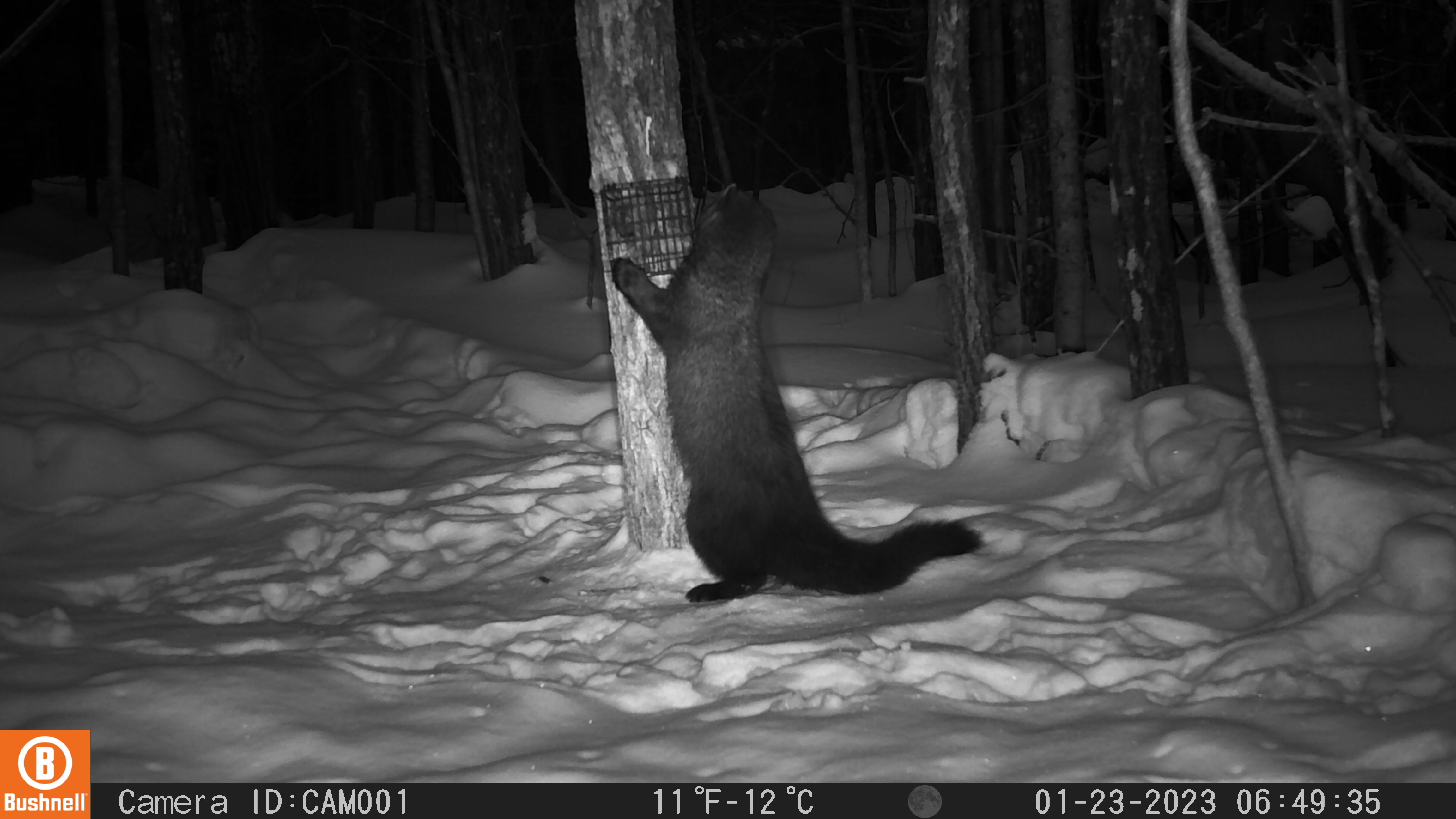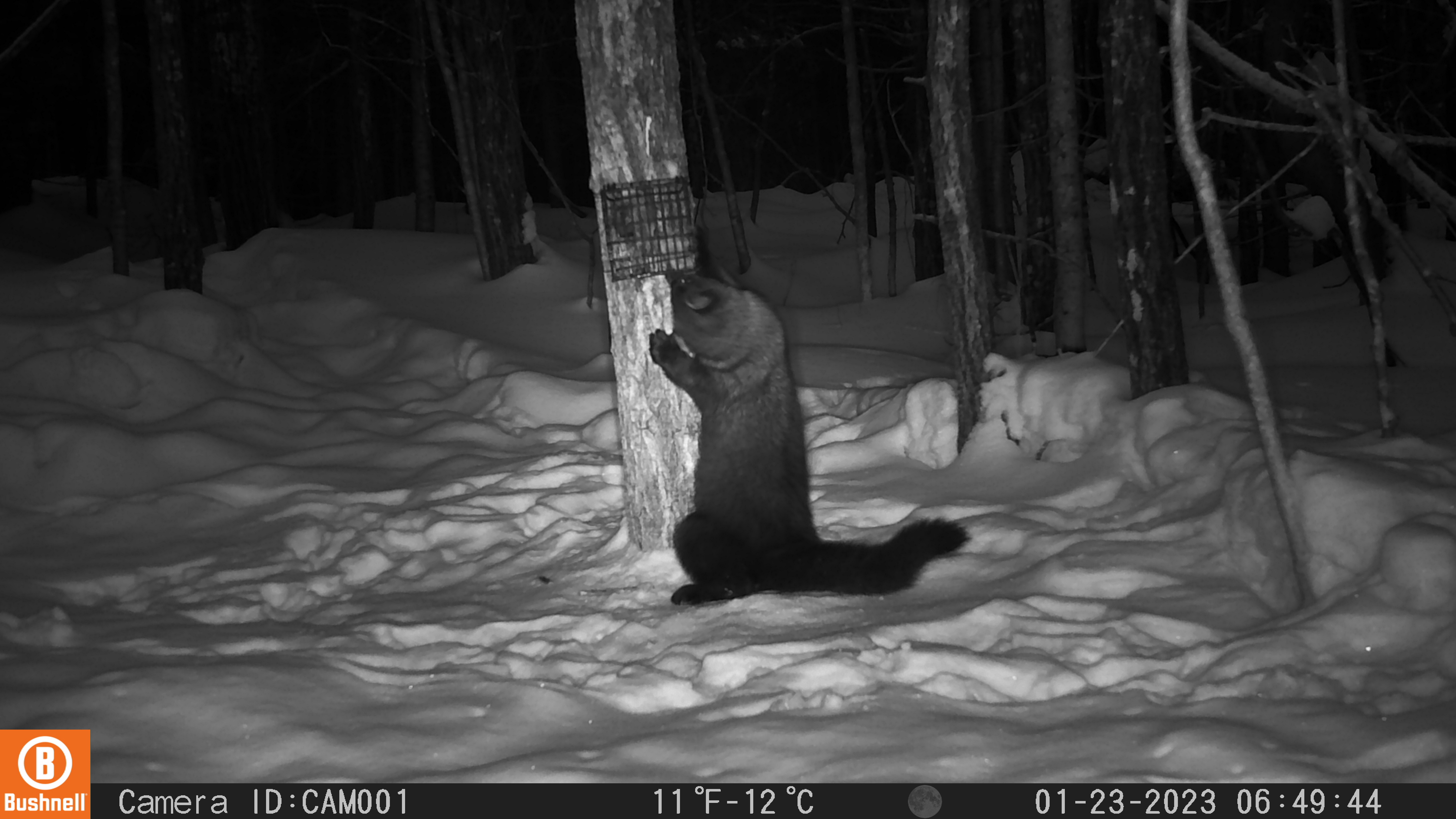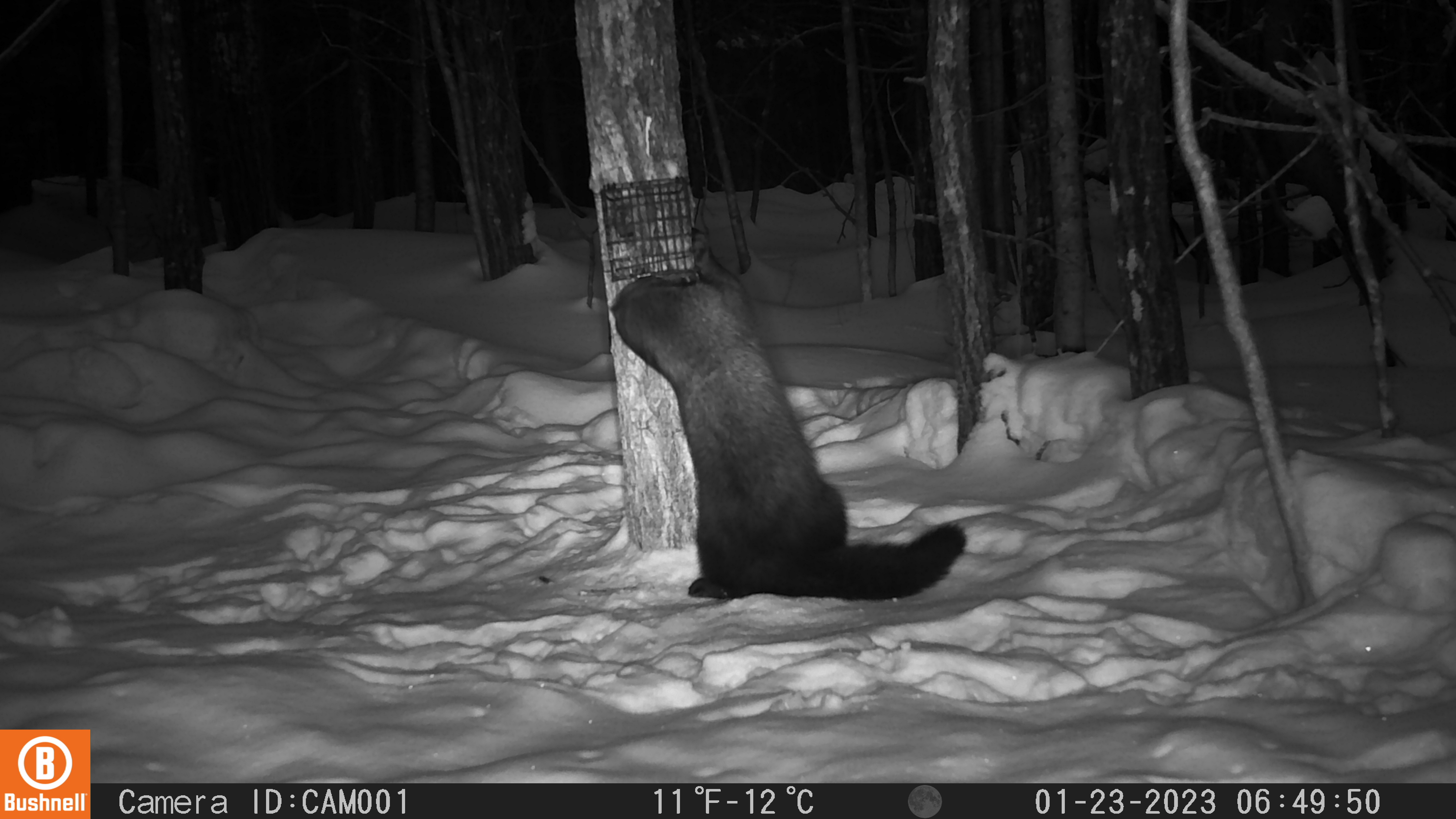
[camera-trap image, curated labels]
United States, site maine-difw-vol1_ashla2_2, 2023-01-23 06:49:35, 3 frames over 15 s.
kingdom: Animalia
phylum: Chordata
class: Mammalia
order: Carnivora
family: Mustelidae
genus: Pekania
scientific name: Pekania pennanti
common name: fisher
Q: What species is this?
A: Fisher (Pekania pennanti).